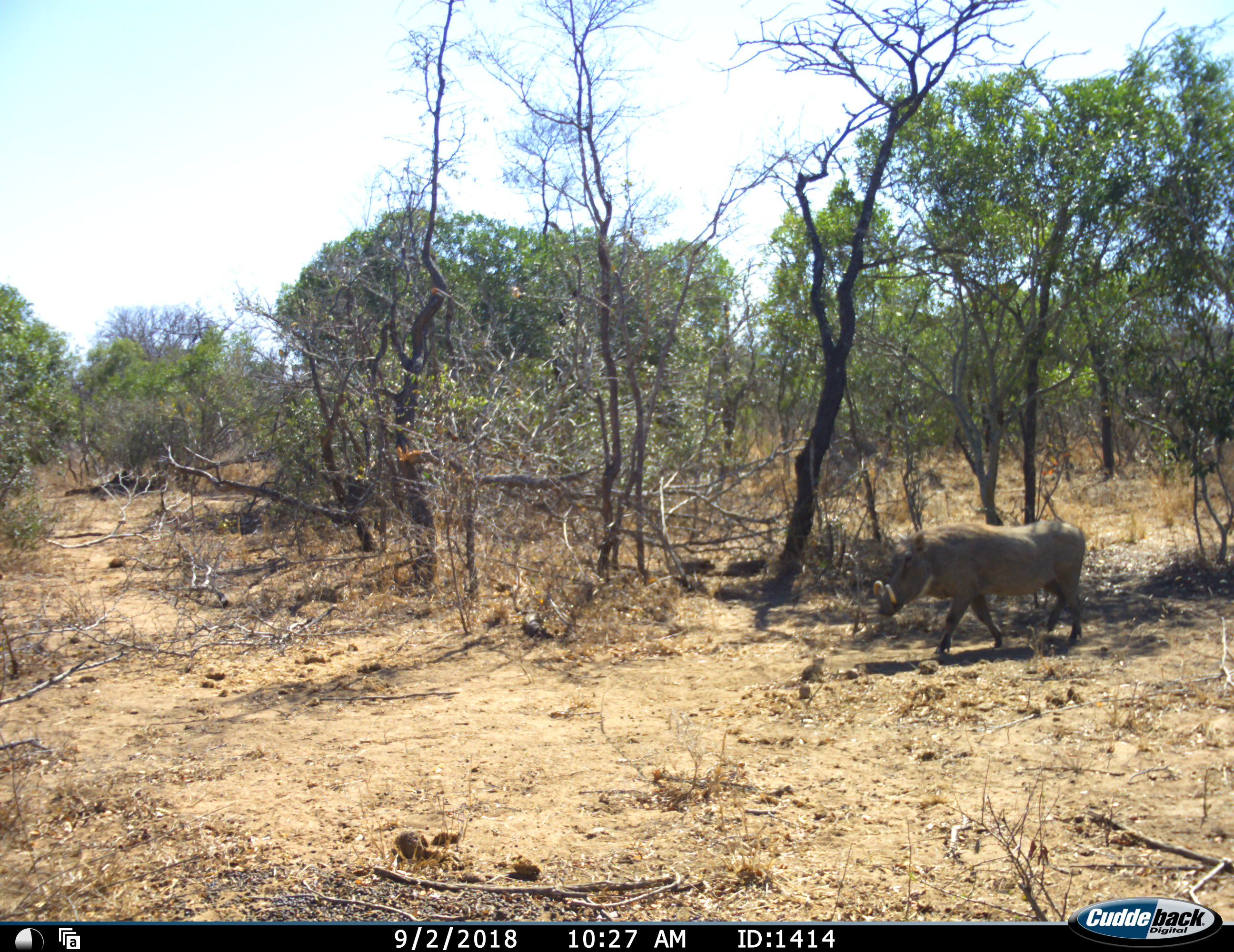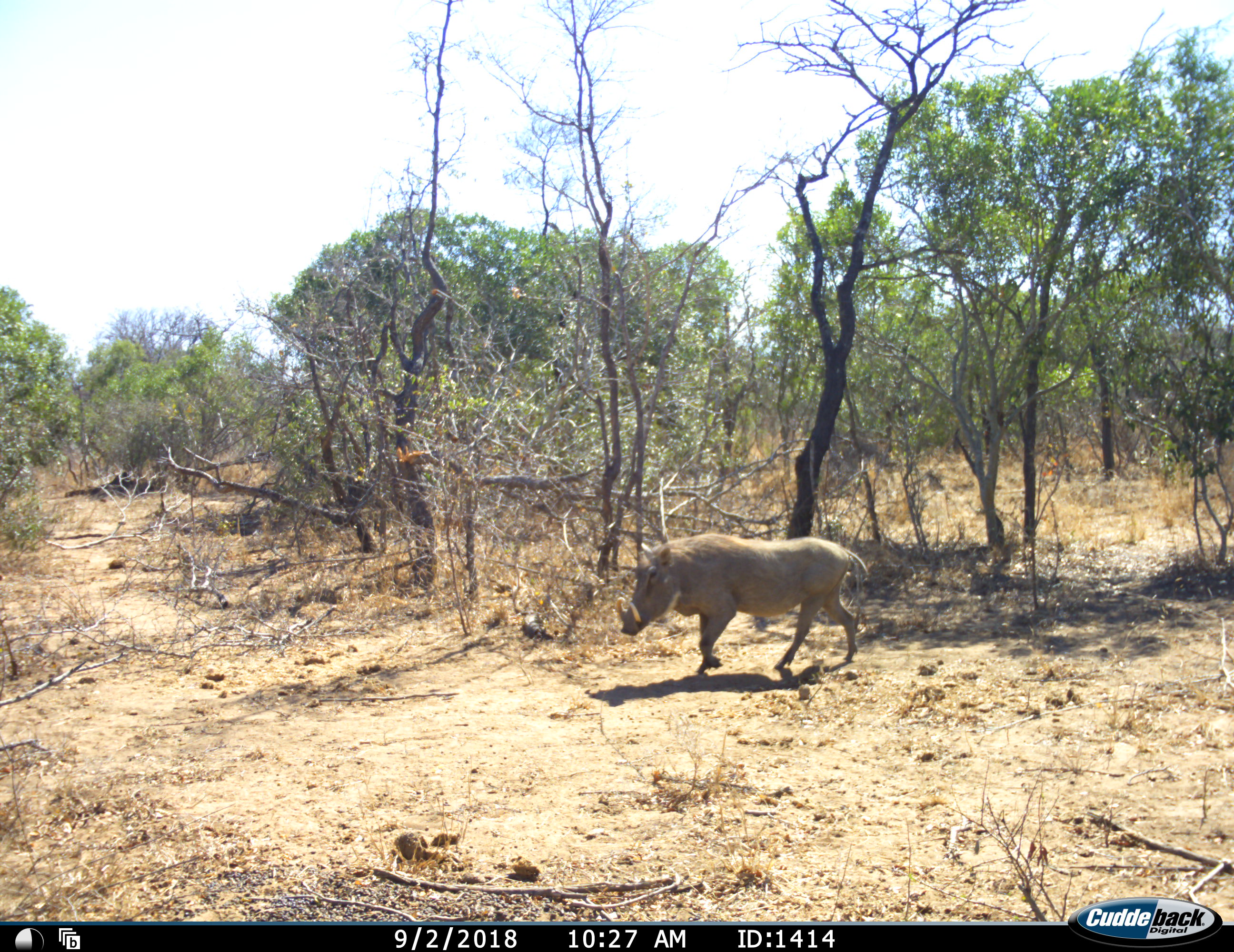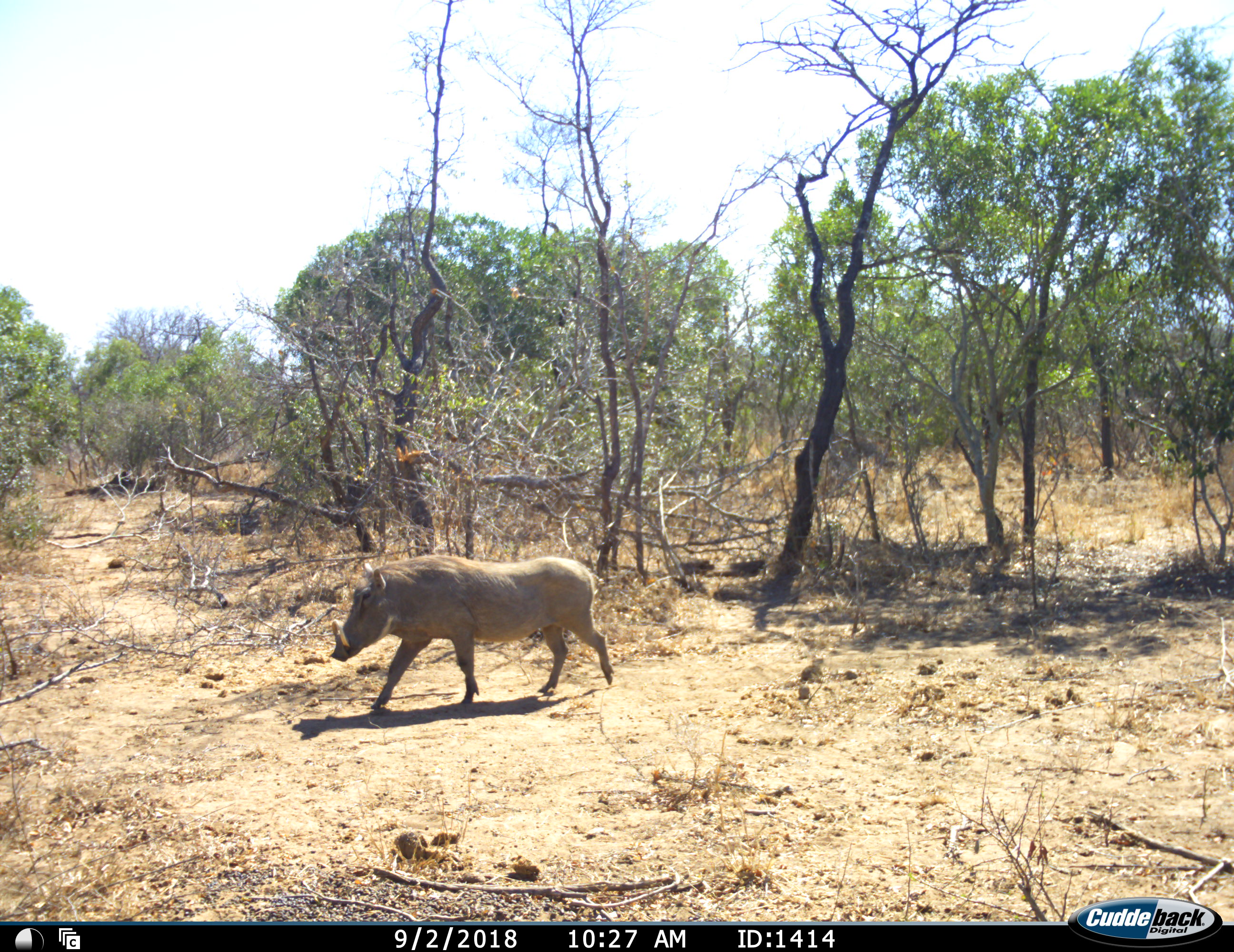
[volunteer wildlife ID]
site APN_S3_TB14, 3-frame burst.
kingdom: Animalia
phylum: Chordata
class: Mammalia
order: Artiodactyla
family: Suidae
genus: Phacochoerus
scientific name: Phacochoerus africanus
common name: warthog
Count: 1.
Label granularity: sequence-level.